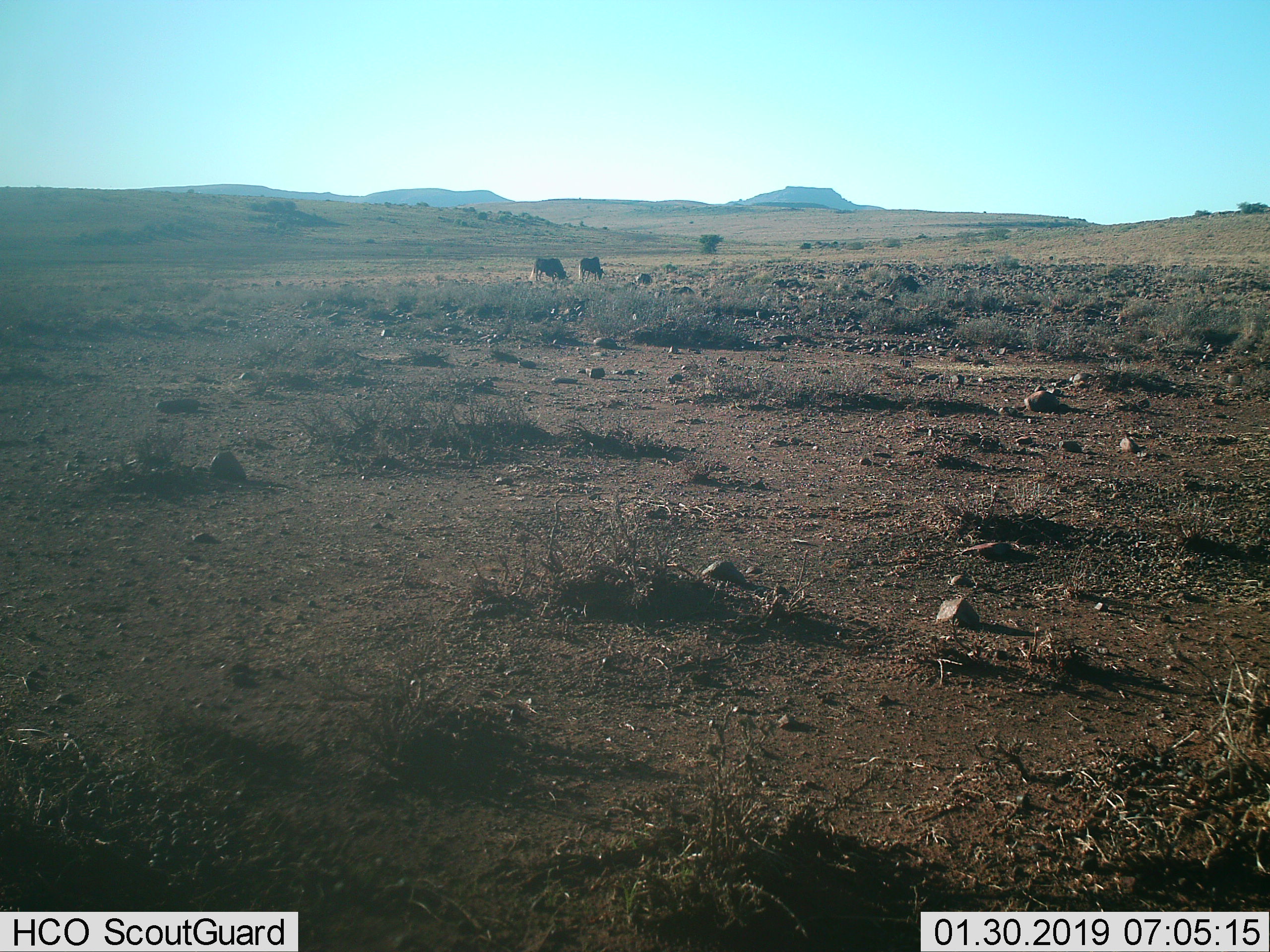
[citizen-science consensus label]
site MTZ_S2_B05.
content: unidentified animal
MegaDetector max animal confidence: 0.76